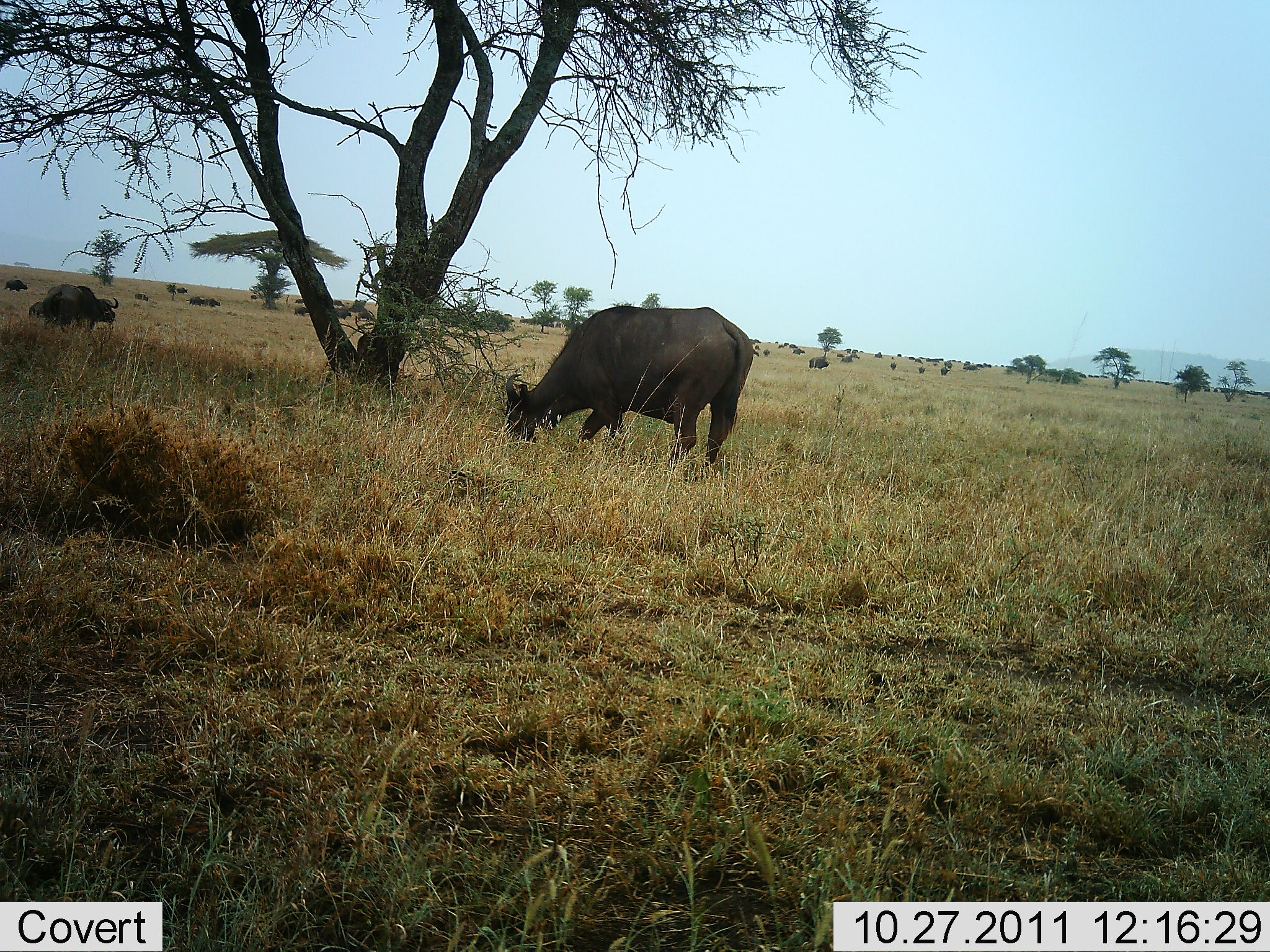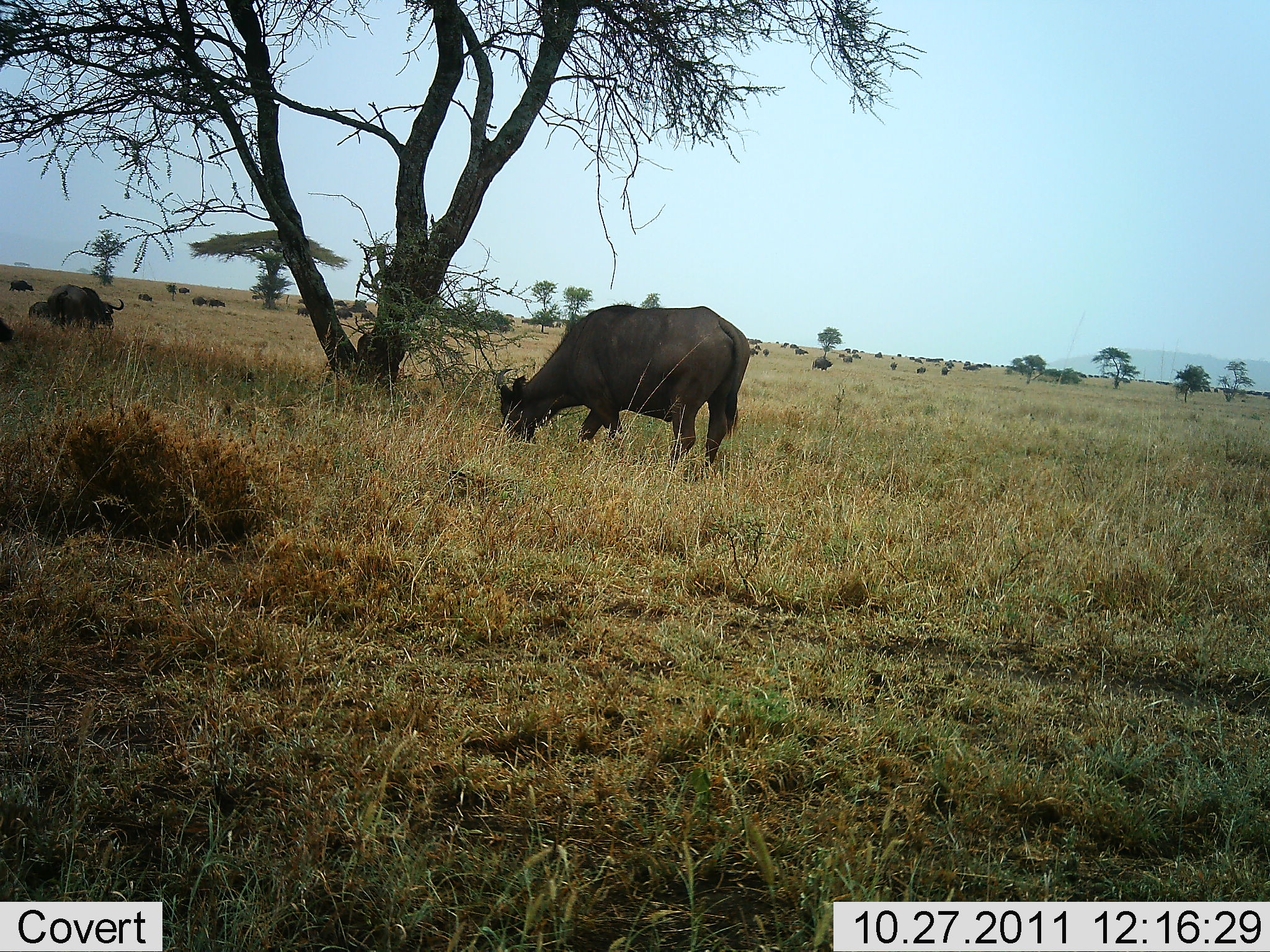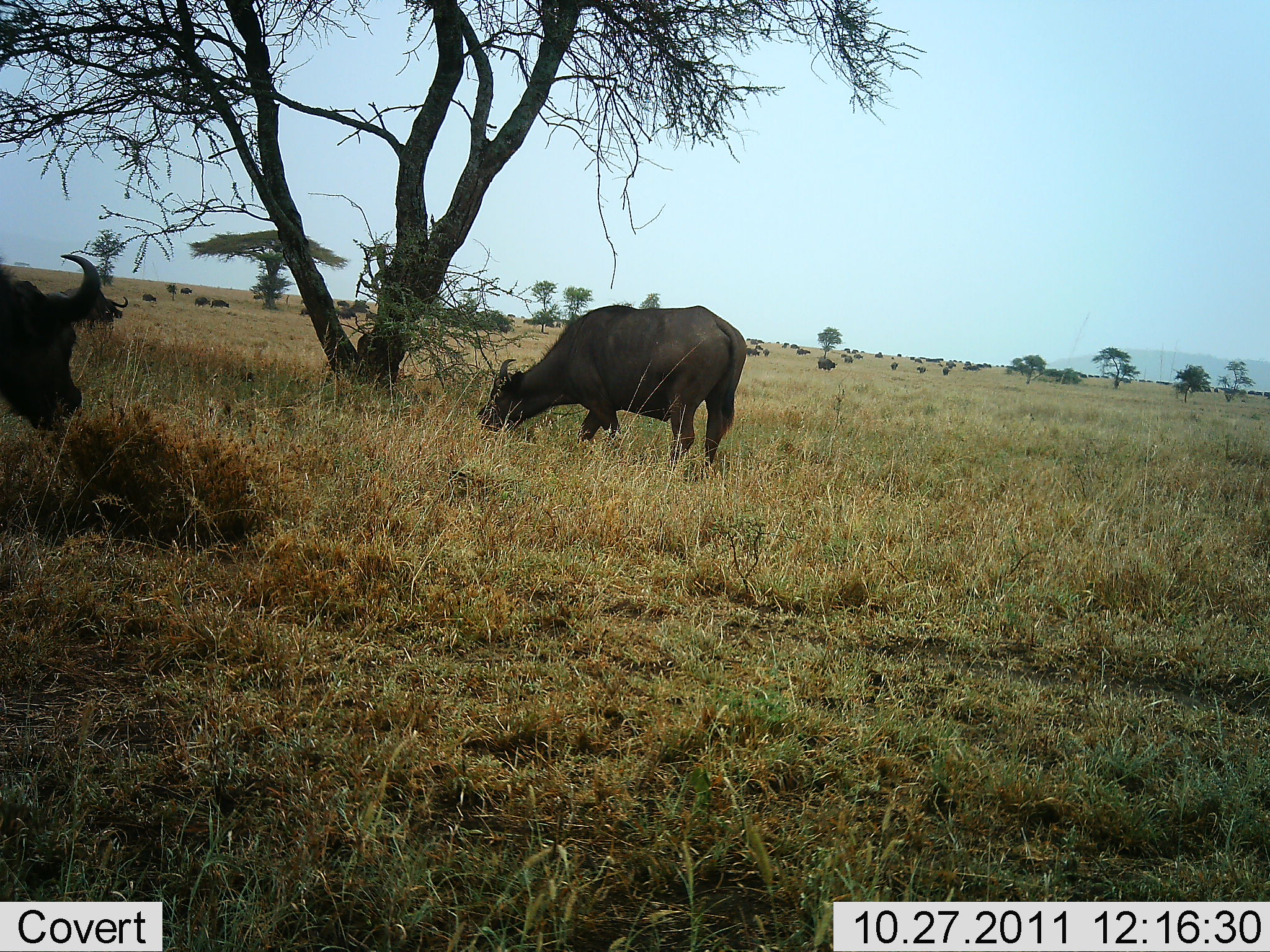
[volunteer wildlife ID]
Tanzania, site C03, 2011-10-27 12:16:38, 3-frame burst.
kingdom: Animalia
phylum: Chordata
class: Mammalia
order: Artiodactyla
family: Bovidae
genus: Syncerus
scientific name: Syncerus caffer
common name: cape buffalo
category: buffalo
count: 11-50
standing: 31%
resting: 6%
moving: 25%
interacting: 6%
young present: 0%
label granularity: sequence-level